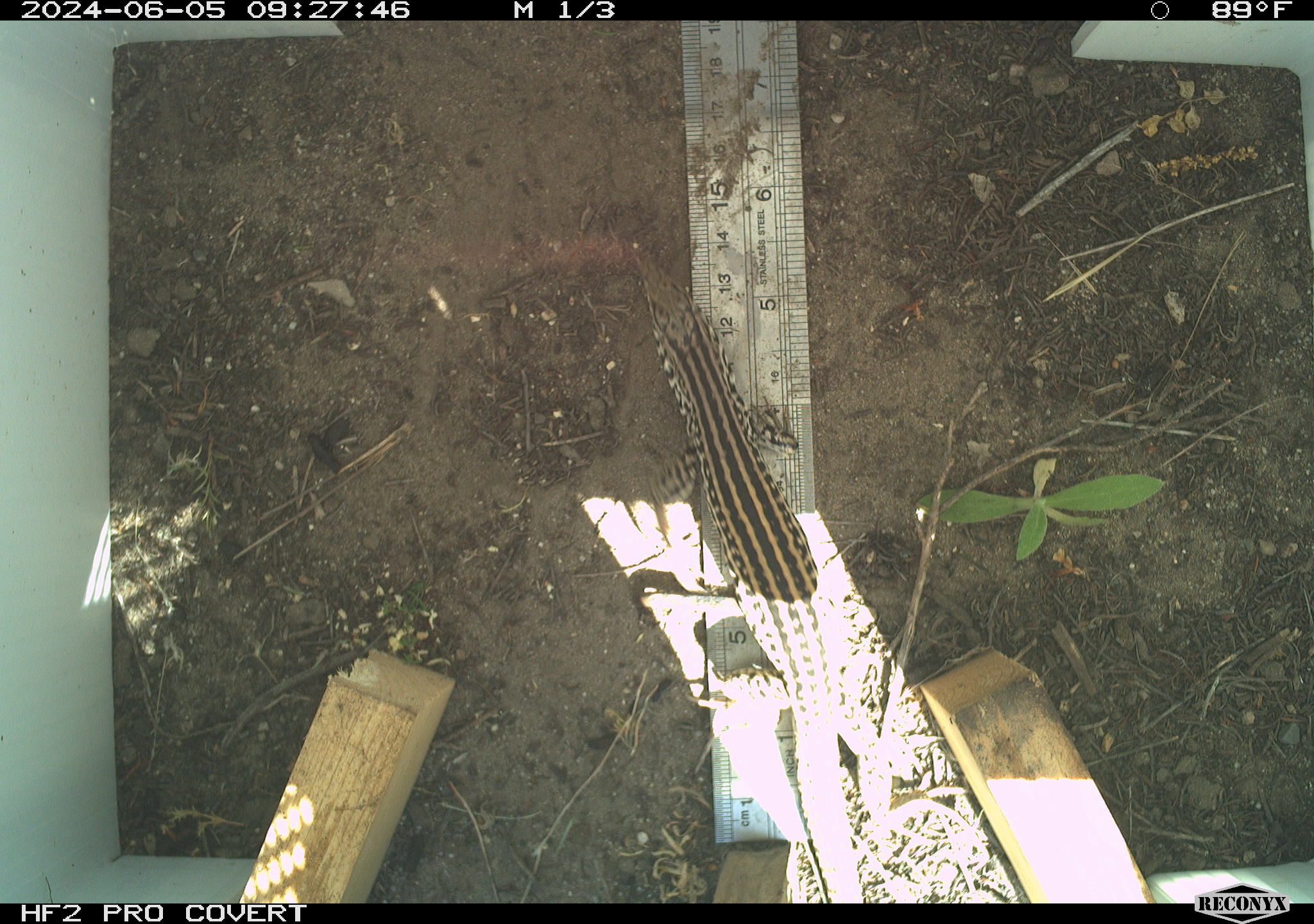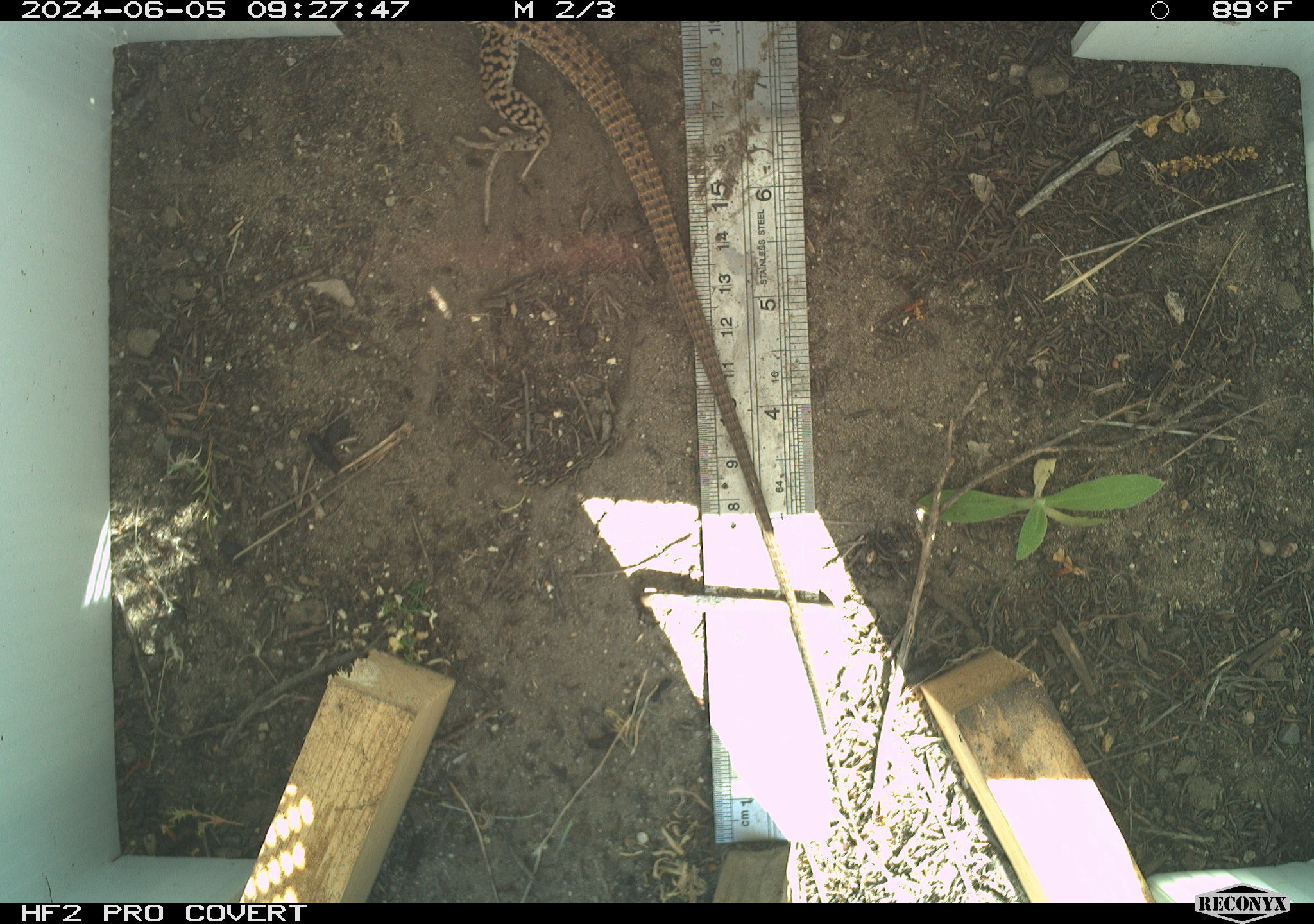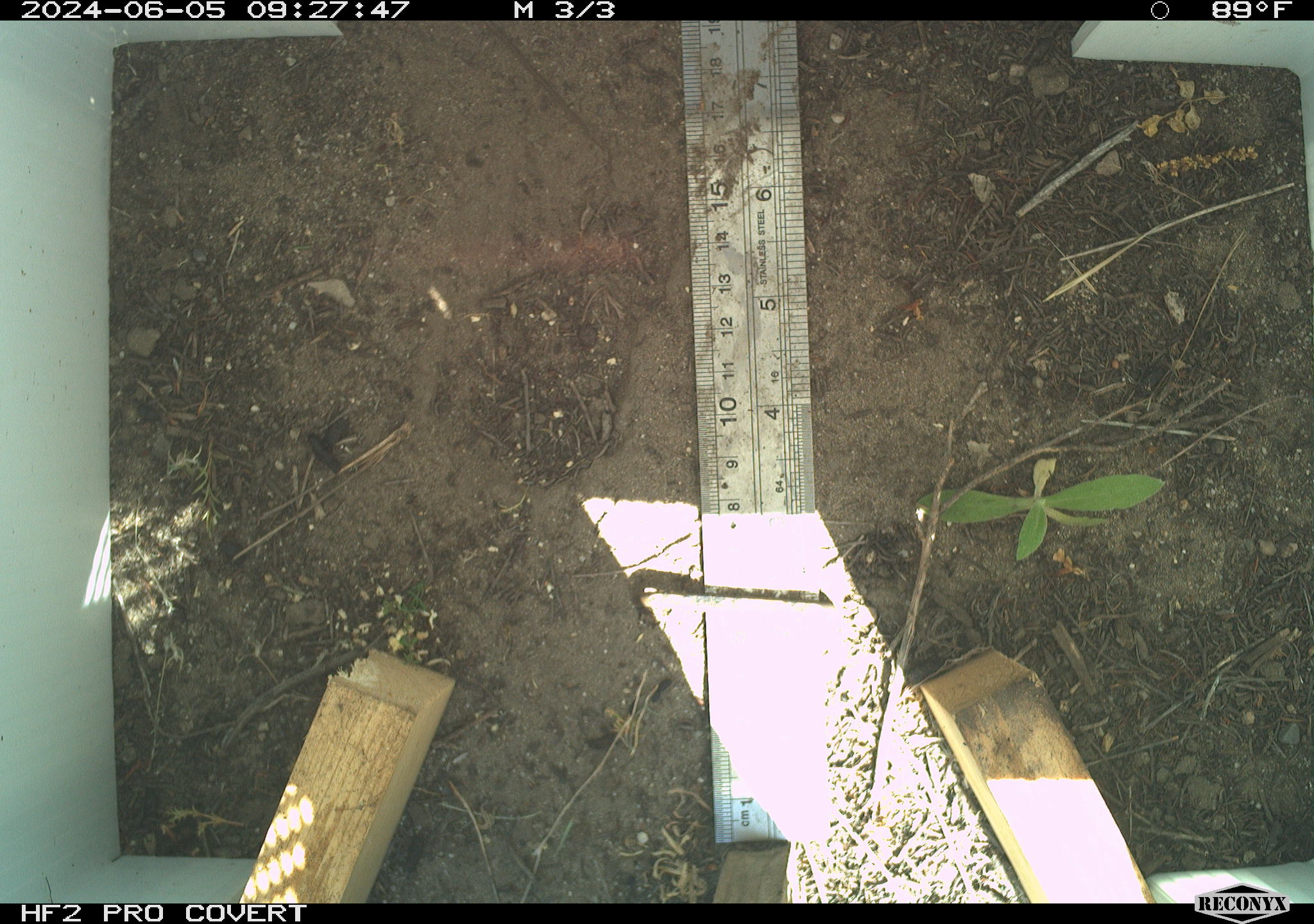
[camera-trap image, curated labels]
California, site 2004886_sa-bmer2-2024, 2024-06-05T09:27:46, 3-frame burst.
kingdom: Animalia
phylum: Chordata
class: Reptilia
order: Squamata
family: Teiidae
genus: Aspidoscelis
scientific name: Aspidoscelis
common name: whiptail lizards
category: aspidoscelis species